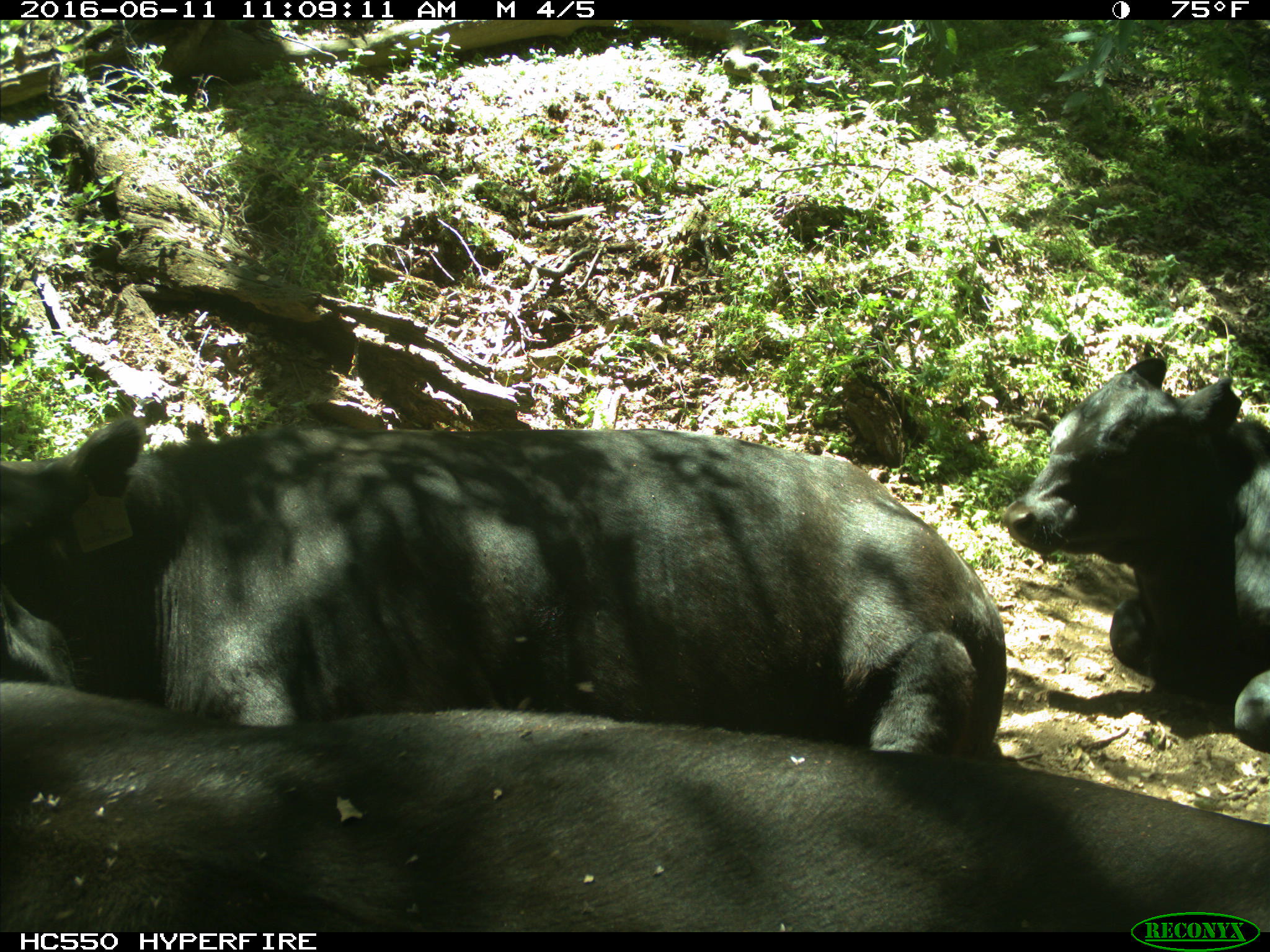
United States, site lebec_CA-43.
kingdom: Animalia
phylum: Chordata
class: Mammalia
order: Artiodactyla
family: Bovidae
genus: Bos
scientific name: Bos taurus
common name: domestic cow